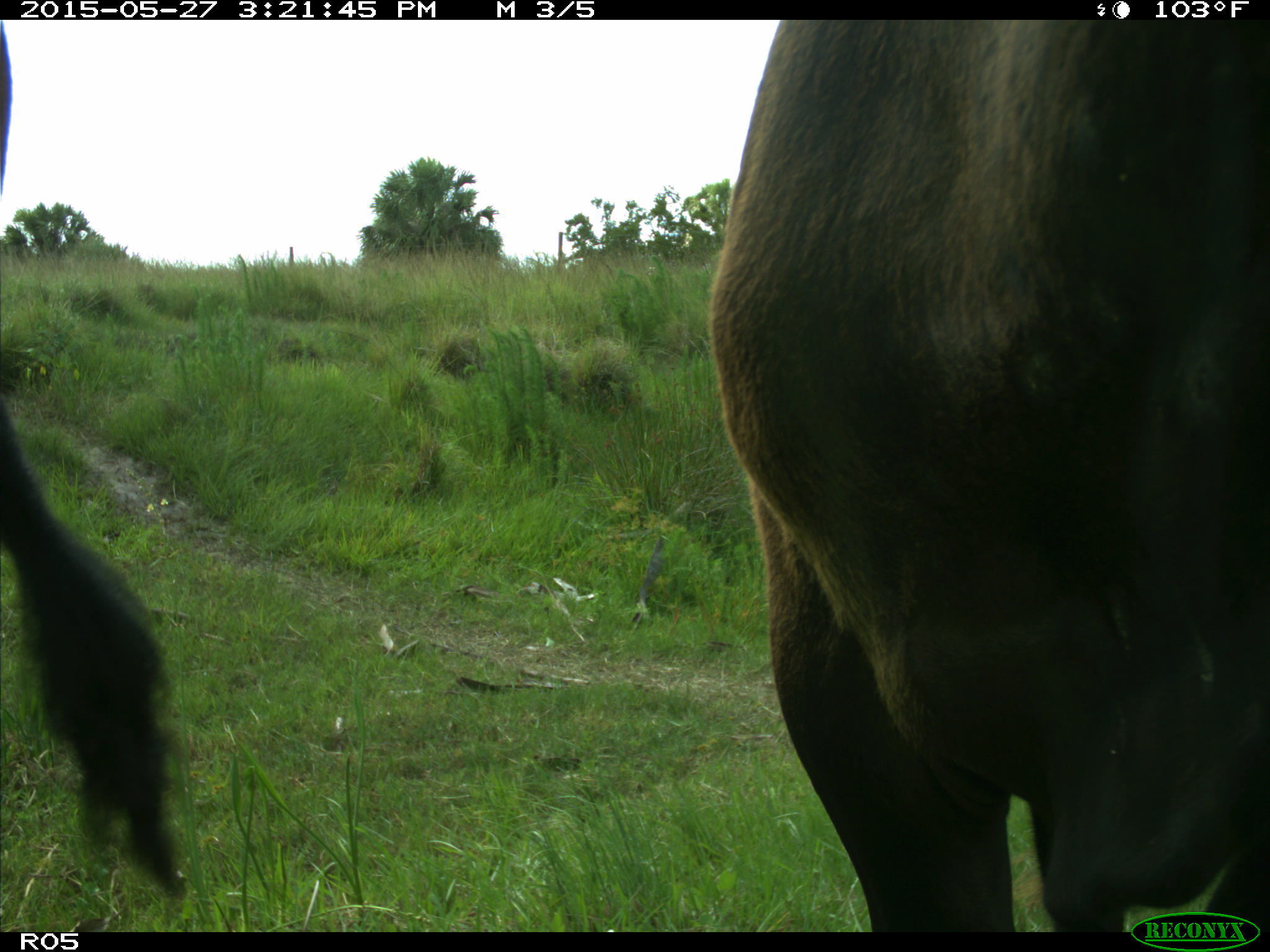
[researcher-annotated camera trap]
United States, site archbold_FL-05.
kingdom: Animalia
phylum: Chordata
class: Mammalia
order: Artiodactyla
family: Bovidae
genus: Bos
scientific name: Bos taurus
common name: domestic cow